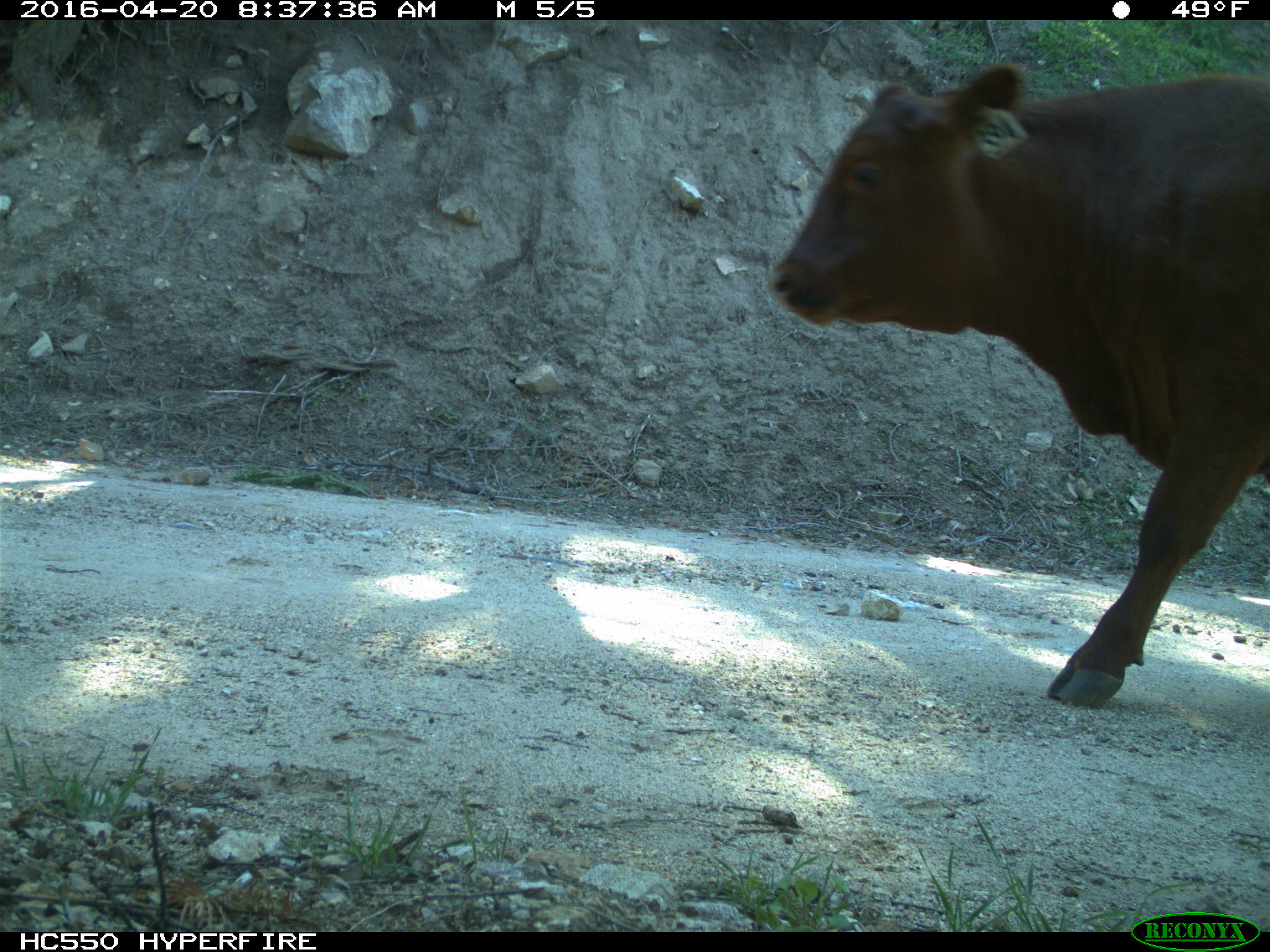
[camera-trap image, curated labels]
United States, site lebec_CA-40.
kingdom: Animalia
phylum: Chordata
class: Mammalia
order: Artiodactyla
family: Bovidae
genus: Bos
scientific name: Bos taurus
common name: domestic cow